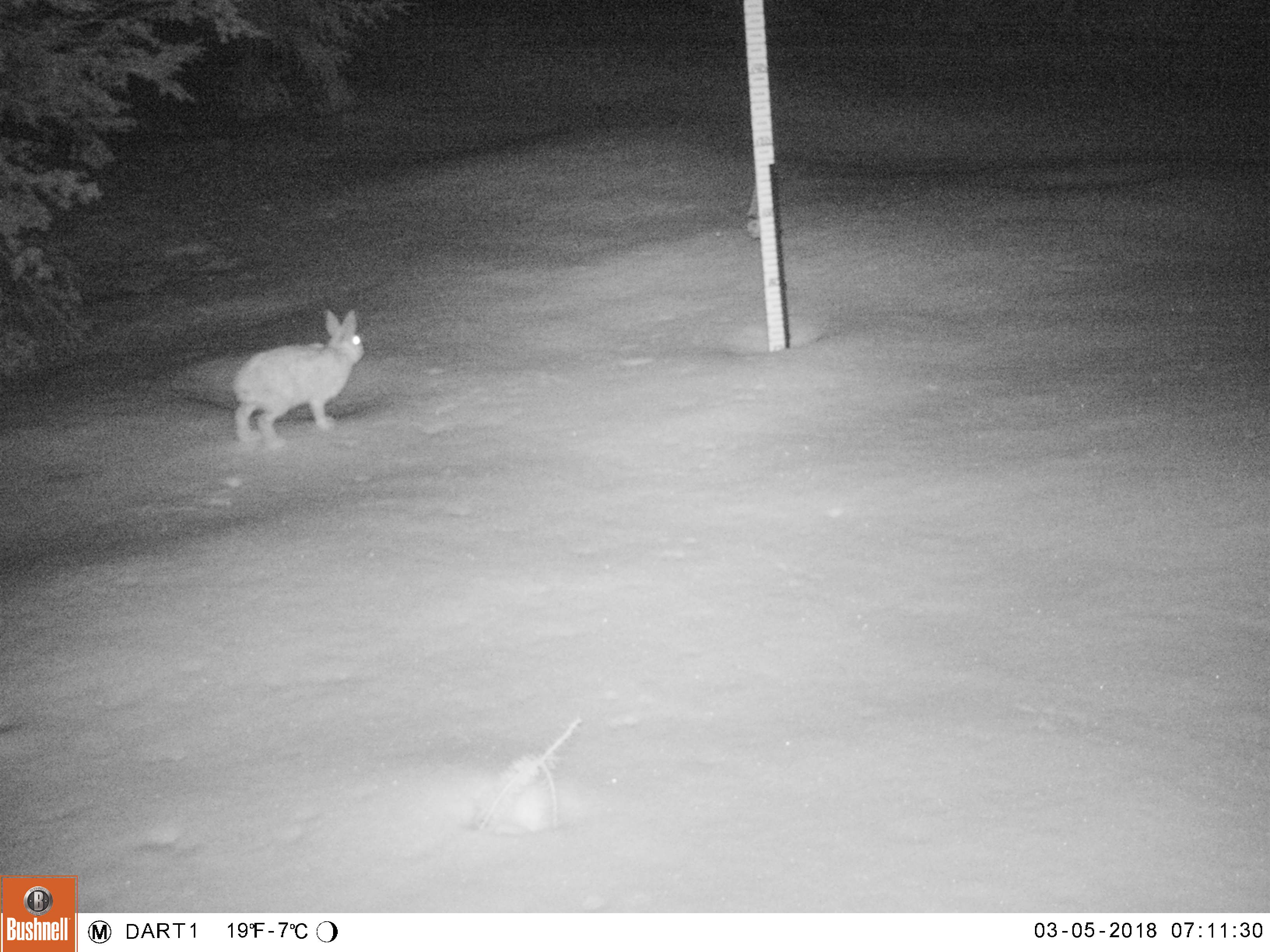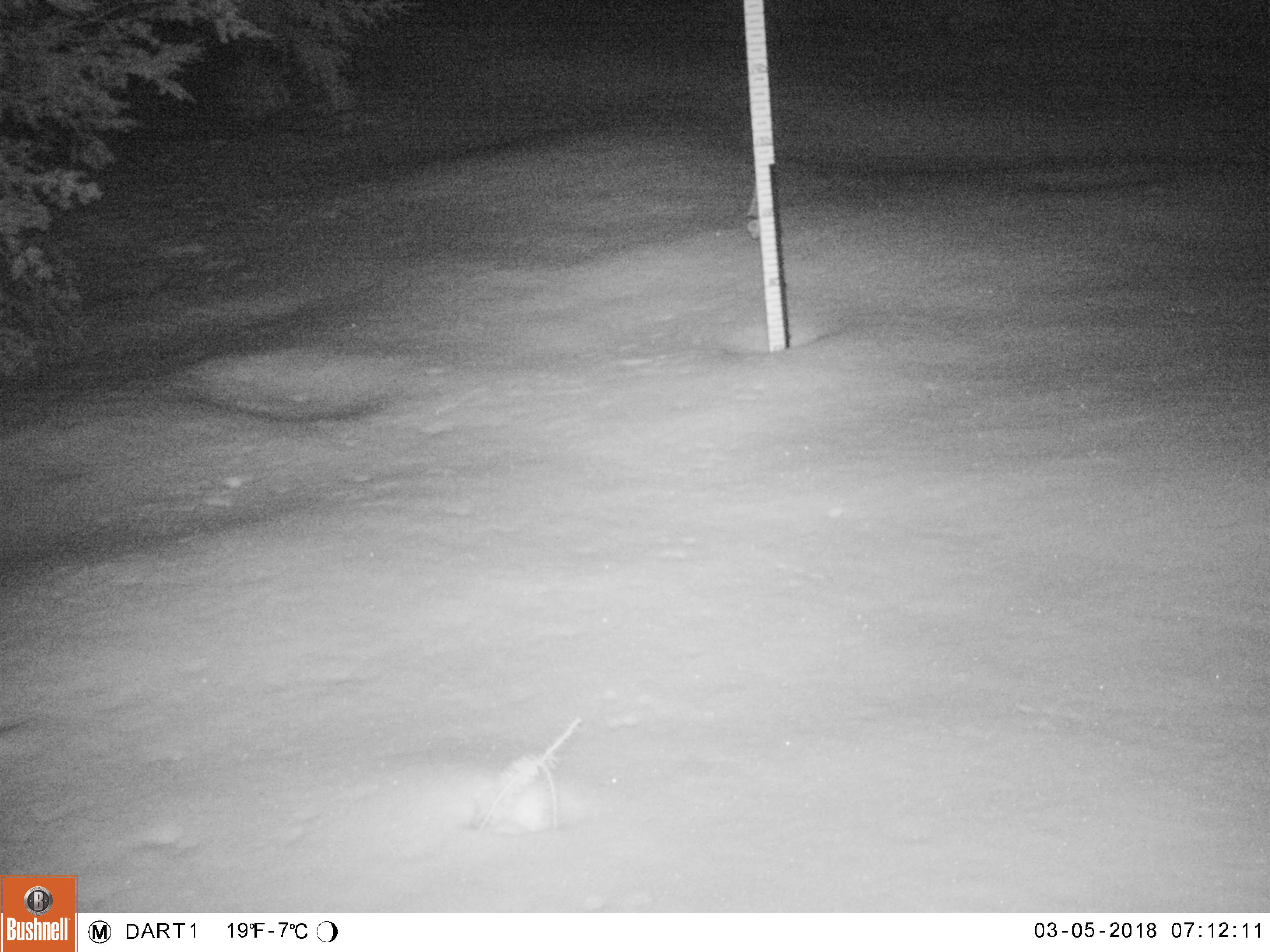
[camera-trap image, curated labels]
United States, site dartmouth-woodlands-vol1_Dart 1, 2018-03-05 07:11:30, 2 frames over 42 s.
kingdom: Animalia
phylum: Chordata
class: Mammalia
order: Lagomorpha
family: Leporidae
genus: Lepus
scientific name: Lepus americanus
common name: snowshoe hare